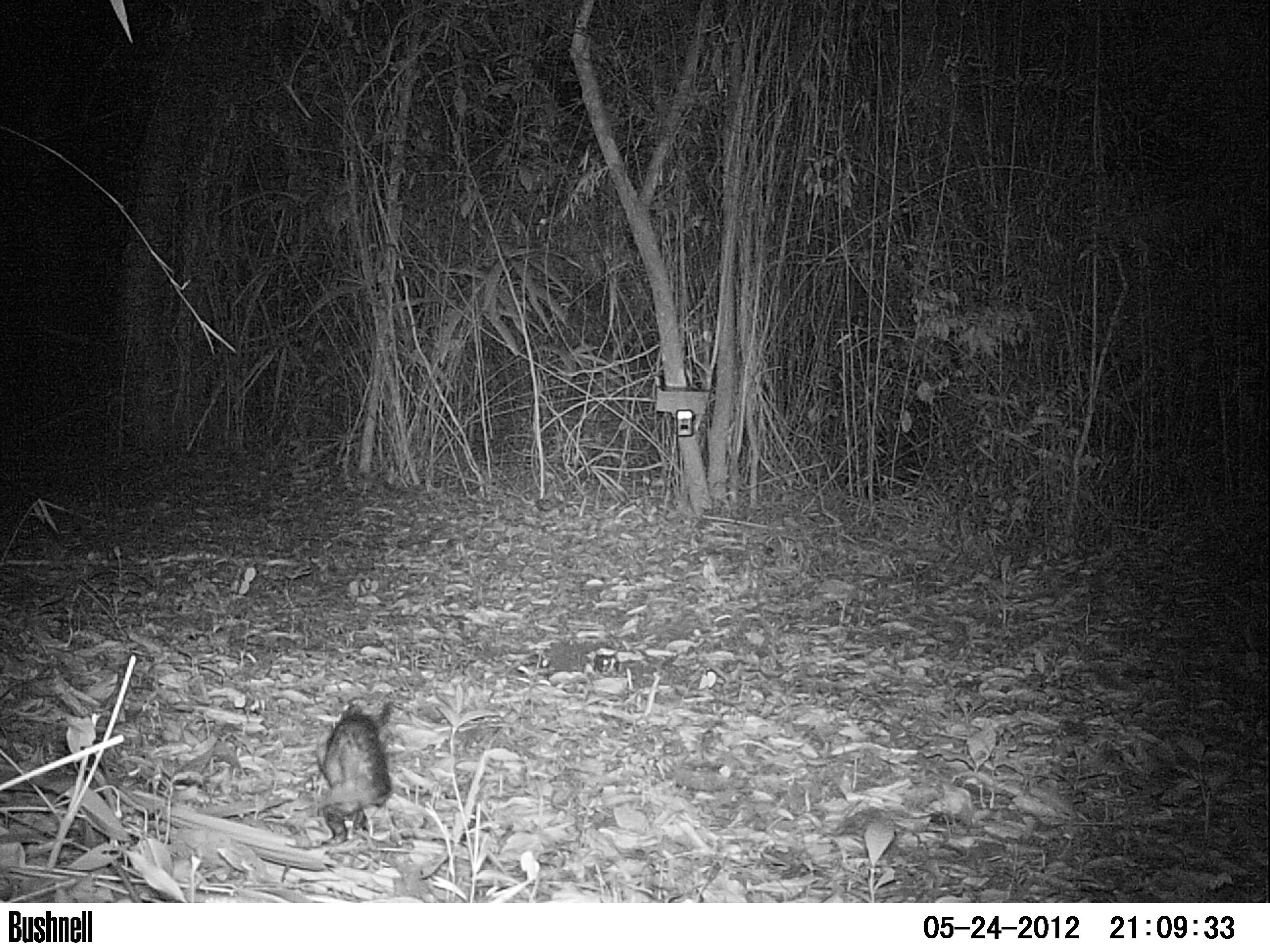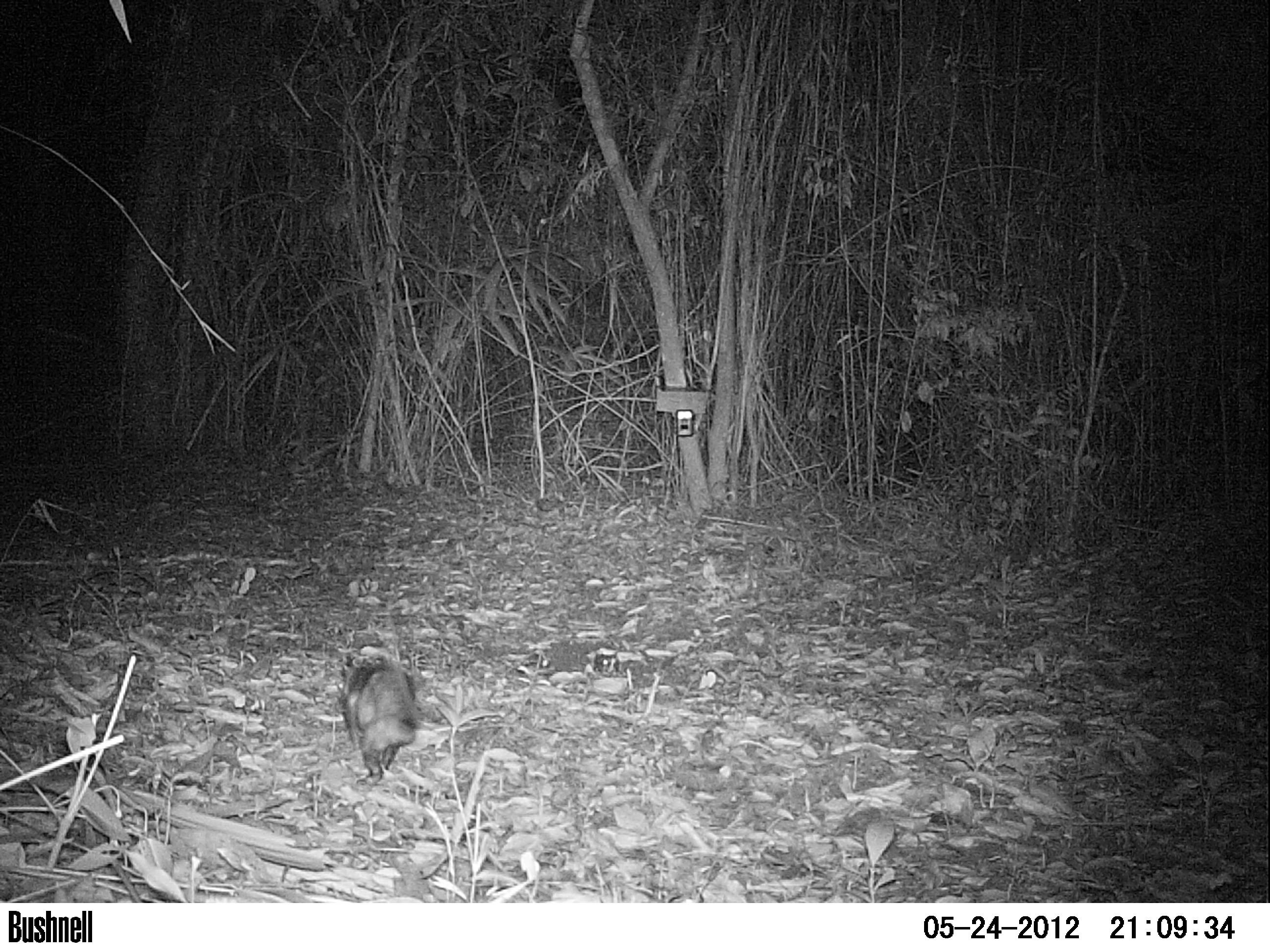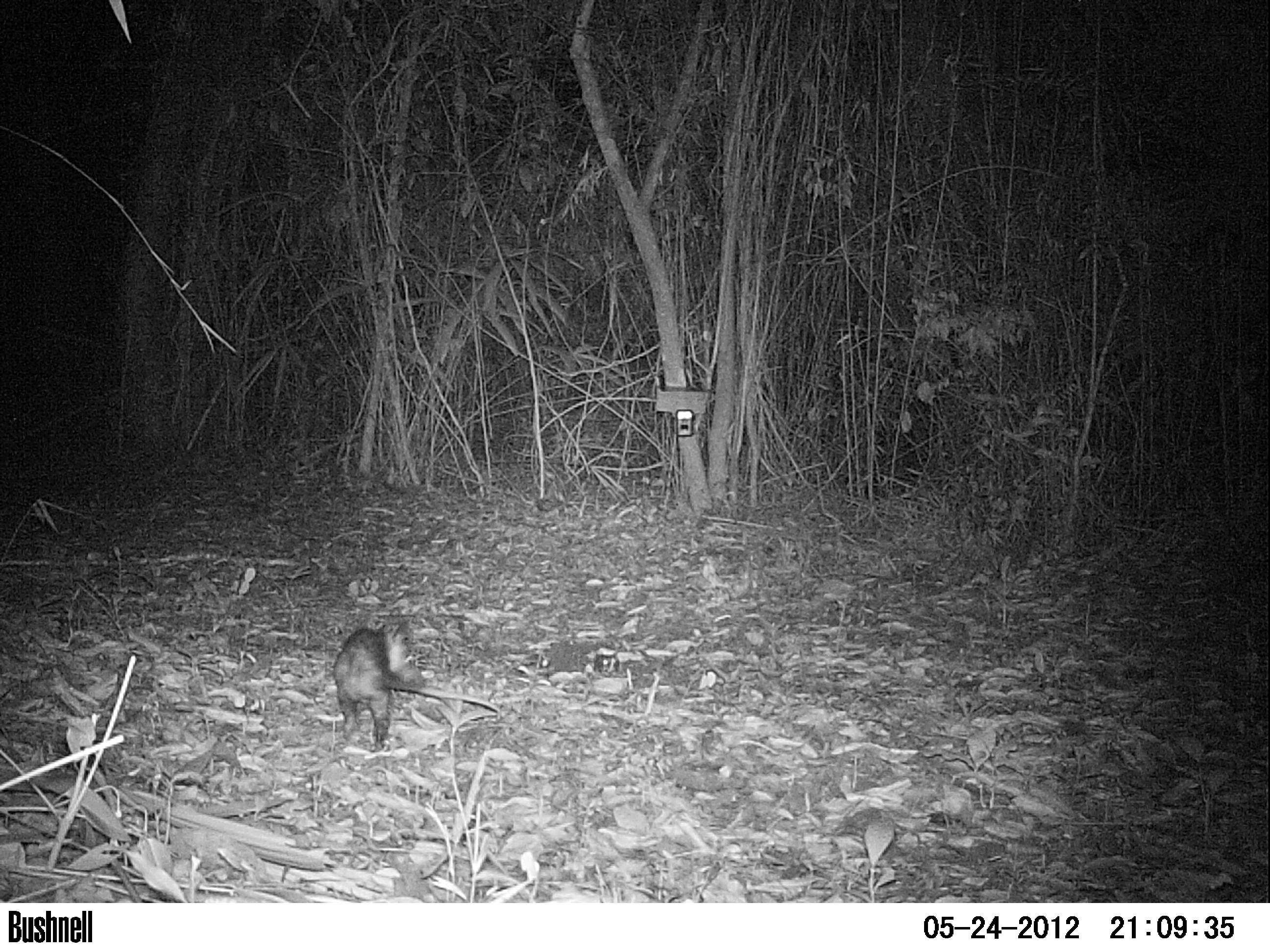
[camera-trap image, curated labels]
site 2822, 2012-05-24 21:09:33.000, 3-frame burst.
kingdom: Animalia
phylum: Chordata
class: Mammalia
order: Didelphimorphia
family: Didelphidae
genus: Didelphis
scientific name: Didelphis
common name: american opossums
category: didelphis sp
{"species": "didelphis sp (american opossums) (Didelphis)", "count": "1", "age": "adult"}